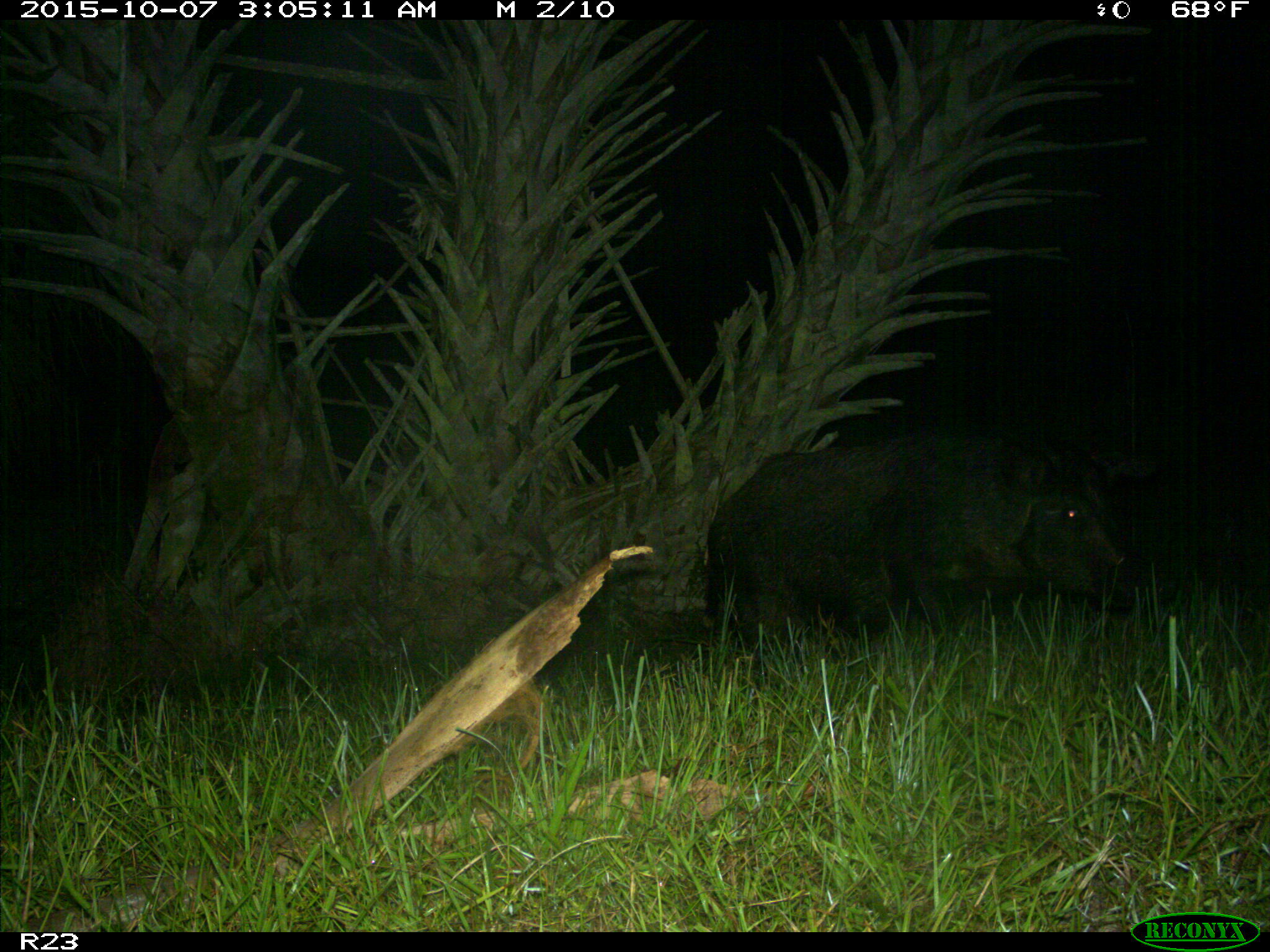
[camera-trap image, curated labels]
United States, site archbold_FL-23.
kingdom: Animalia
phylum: Chordata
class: Mammalia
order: Artiodactyla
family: Suidae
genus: Sus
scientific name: Sus scrofa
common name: wild boar